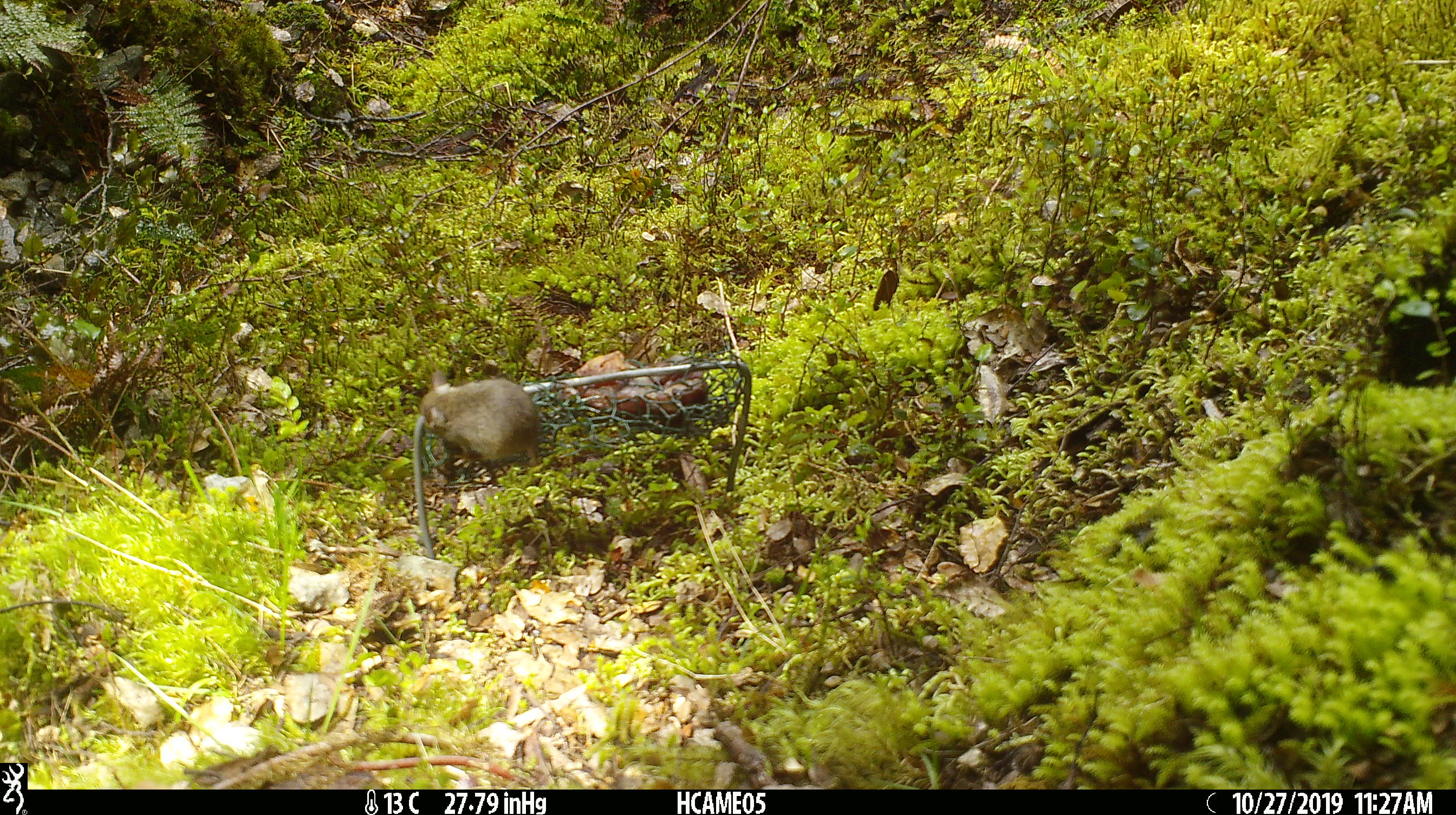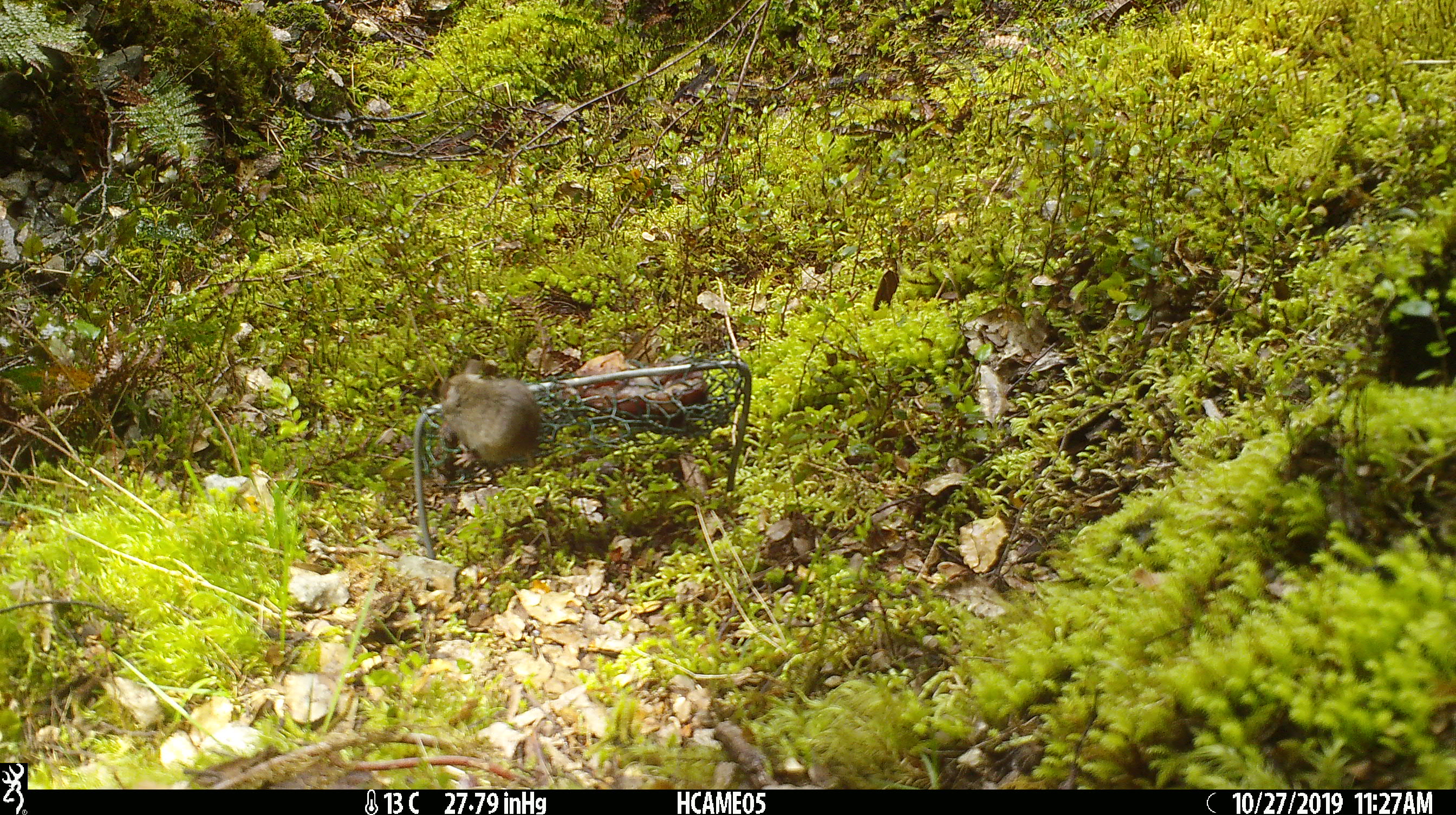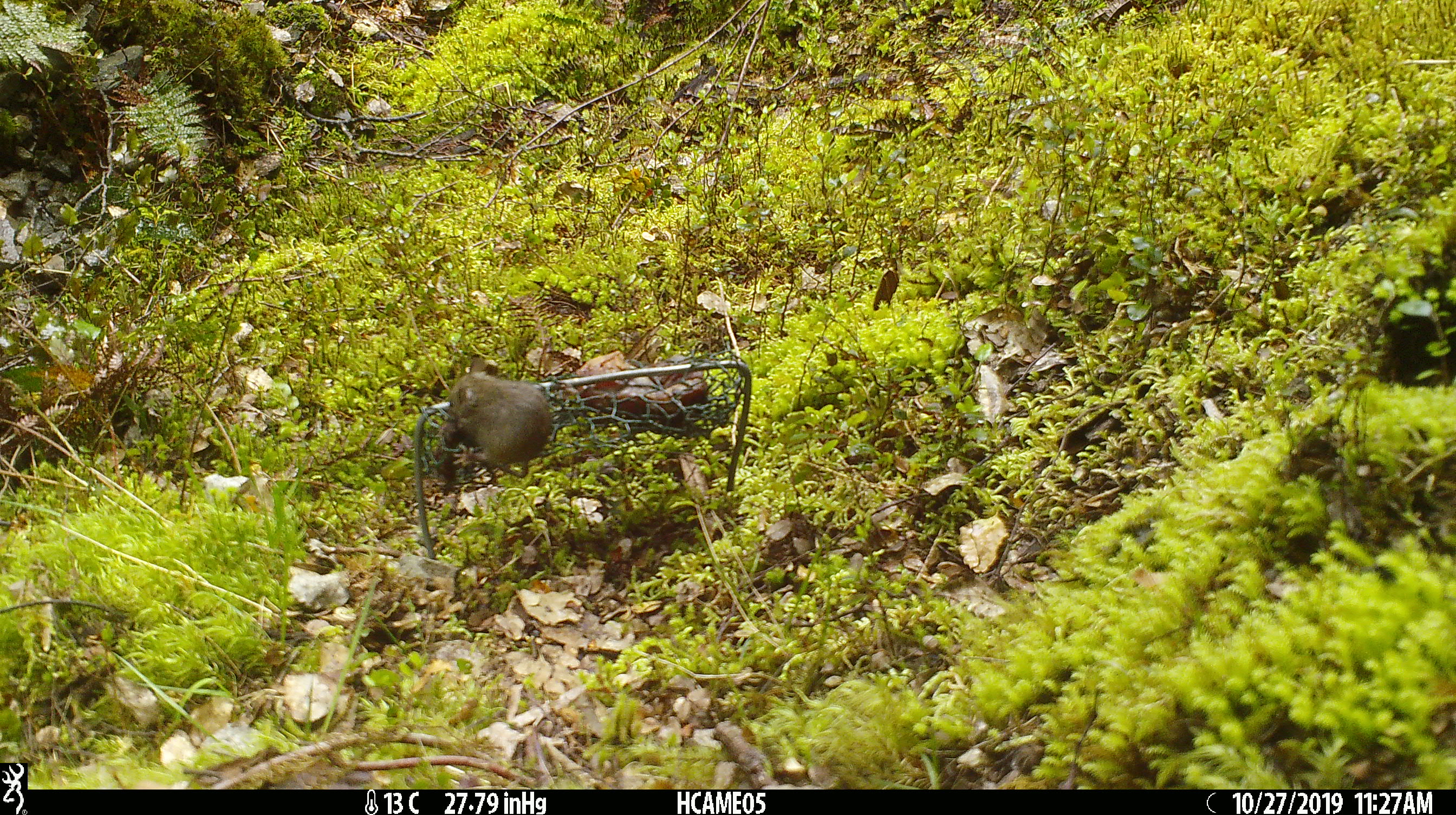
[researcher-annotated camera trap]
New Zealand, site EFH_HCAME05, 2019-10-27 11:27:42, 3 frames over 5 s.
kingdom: Animalia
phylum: Chordata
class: Mammalia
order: Rodentia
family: Muridae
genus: Mus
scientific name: Mus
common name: mouse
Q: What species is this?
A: Mouse (Mus).